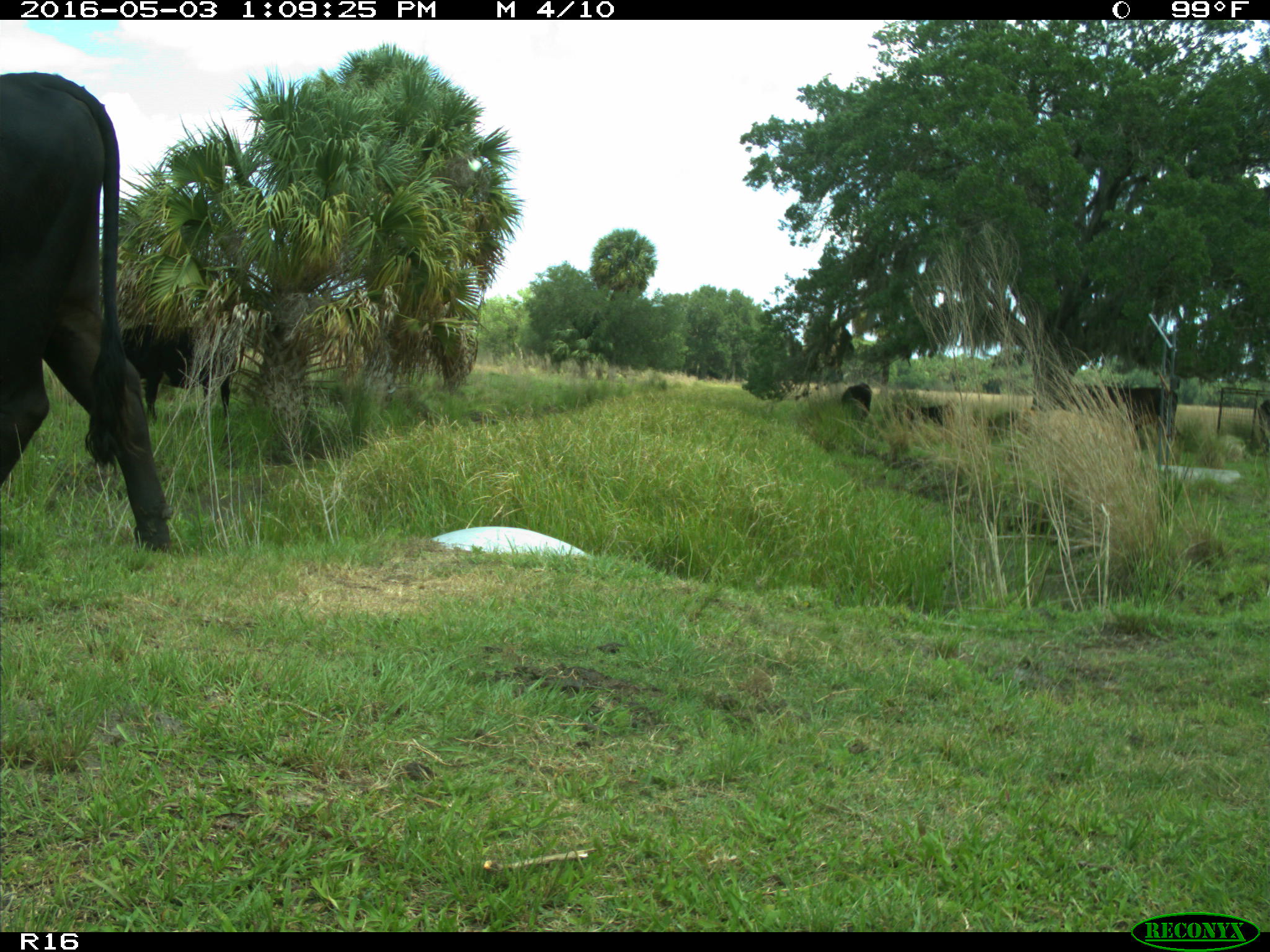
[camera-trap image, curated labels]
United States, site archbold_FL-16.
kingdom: Animalia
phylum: Chordata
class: Mammalia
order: Artiodactyla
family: Bovidae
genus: Bos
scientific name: Bos taurus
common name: domestic cow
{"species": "Bos taurus (domestic cow)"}